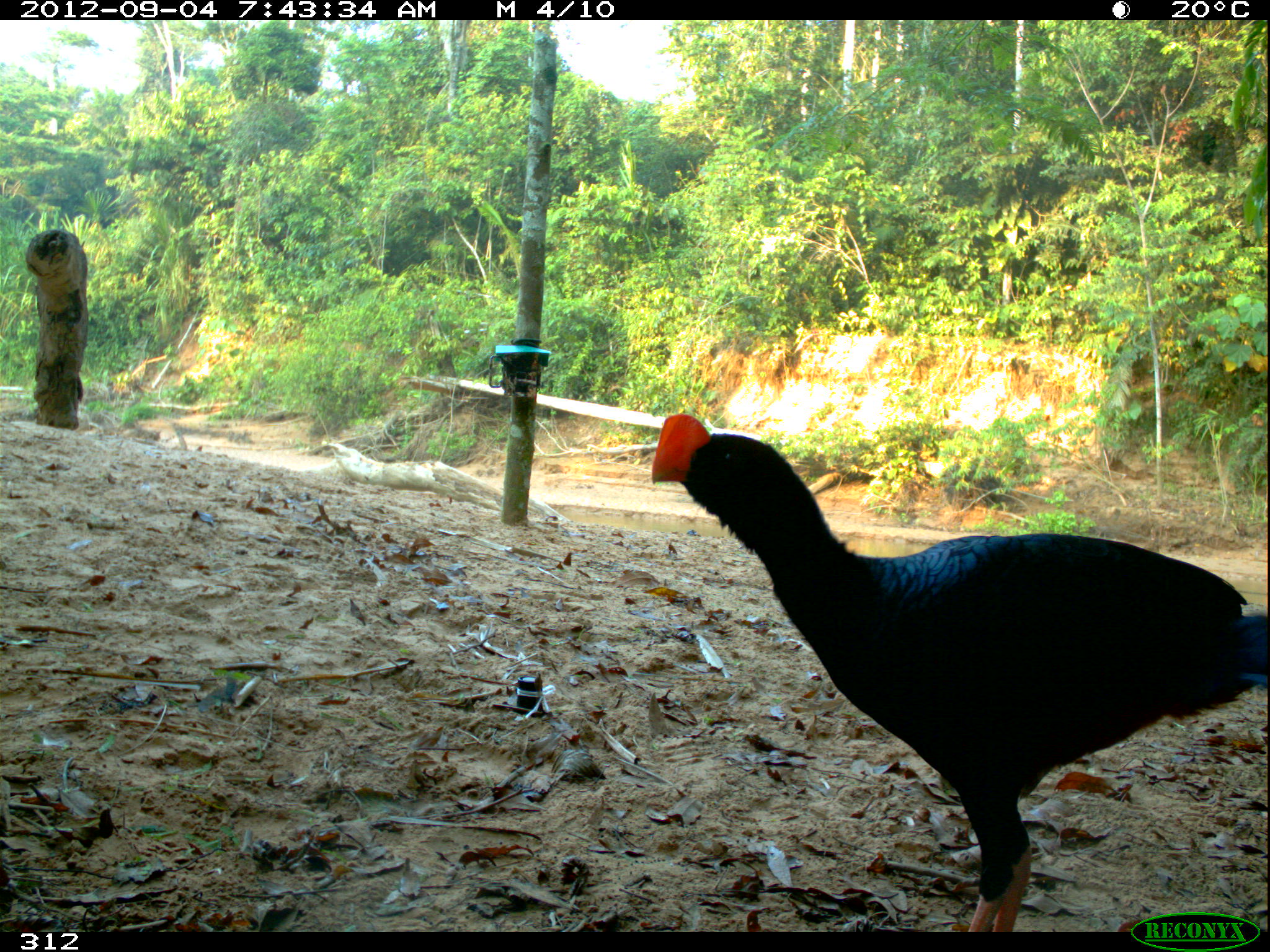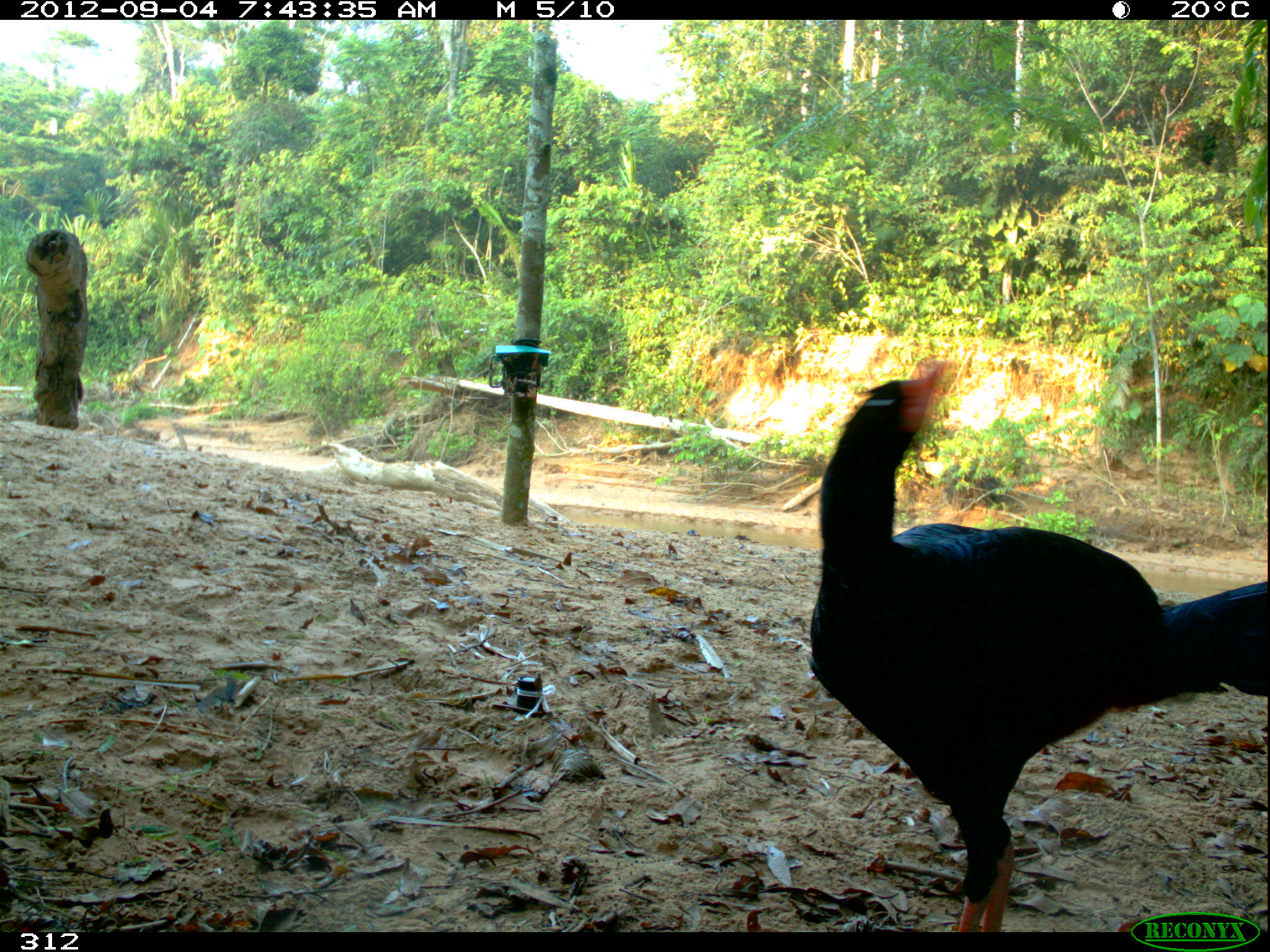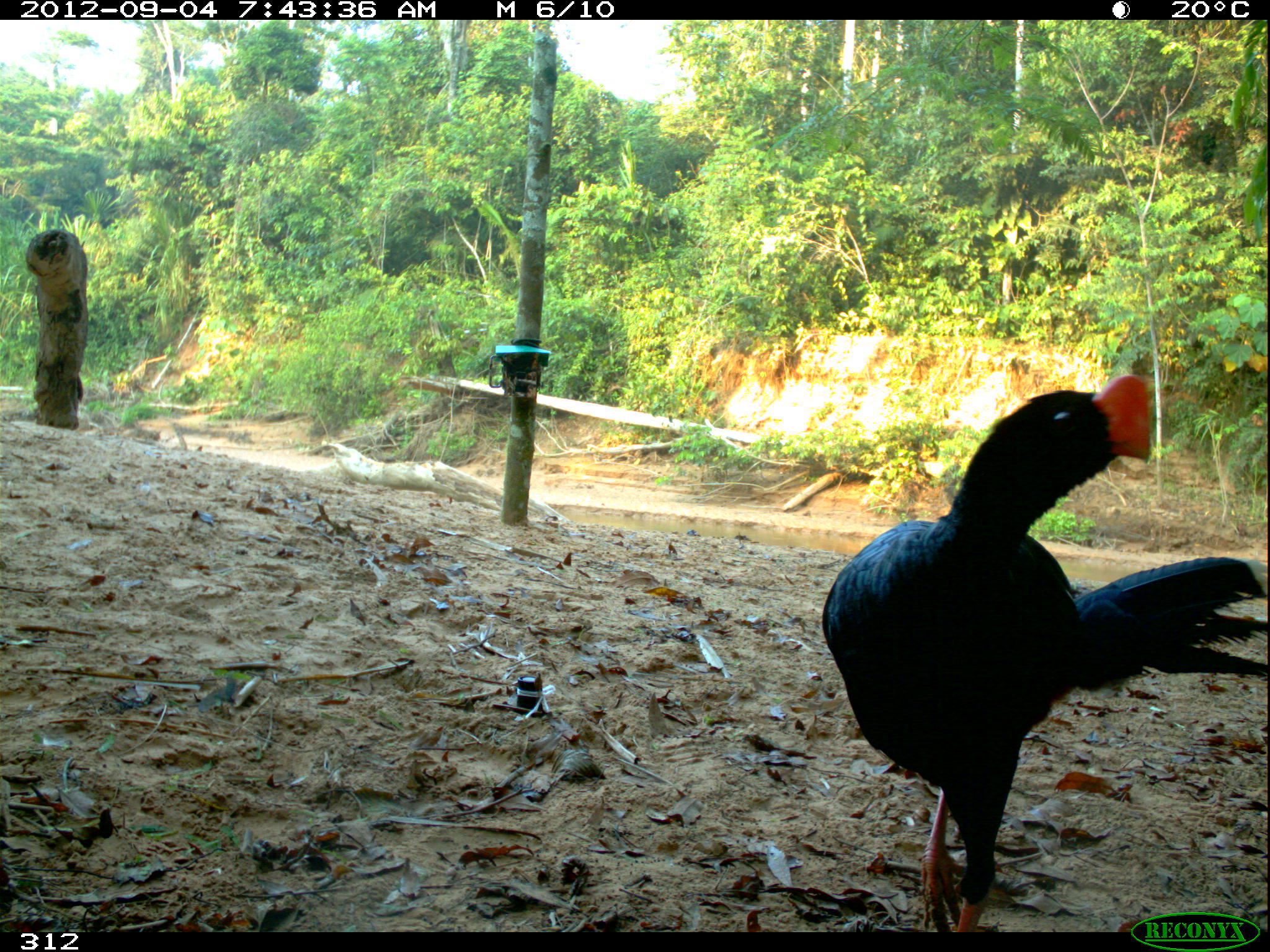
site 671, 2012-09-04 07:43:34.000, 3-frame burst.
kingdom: Animalia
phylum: Chordata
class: Aves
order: Galliformes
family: Cracidae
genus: Mitu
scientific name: Mitu tuberosum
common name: razor-billed curassow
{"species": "Mitu tuberosum (razor-billed curassow)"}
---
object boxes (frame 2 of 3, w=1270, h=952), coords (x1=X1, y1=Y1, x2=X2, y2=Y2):
mitu tuberosum: (x1=797, y1=347, x2=1270, y2=931)